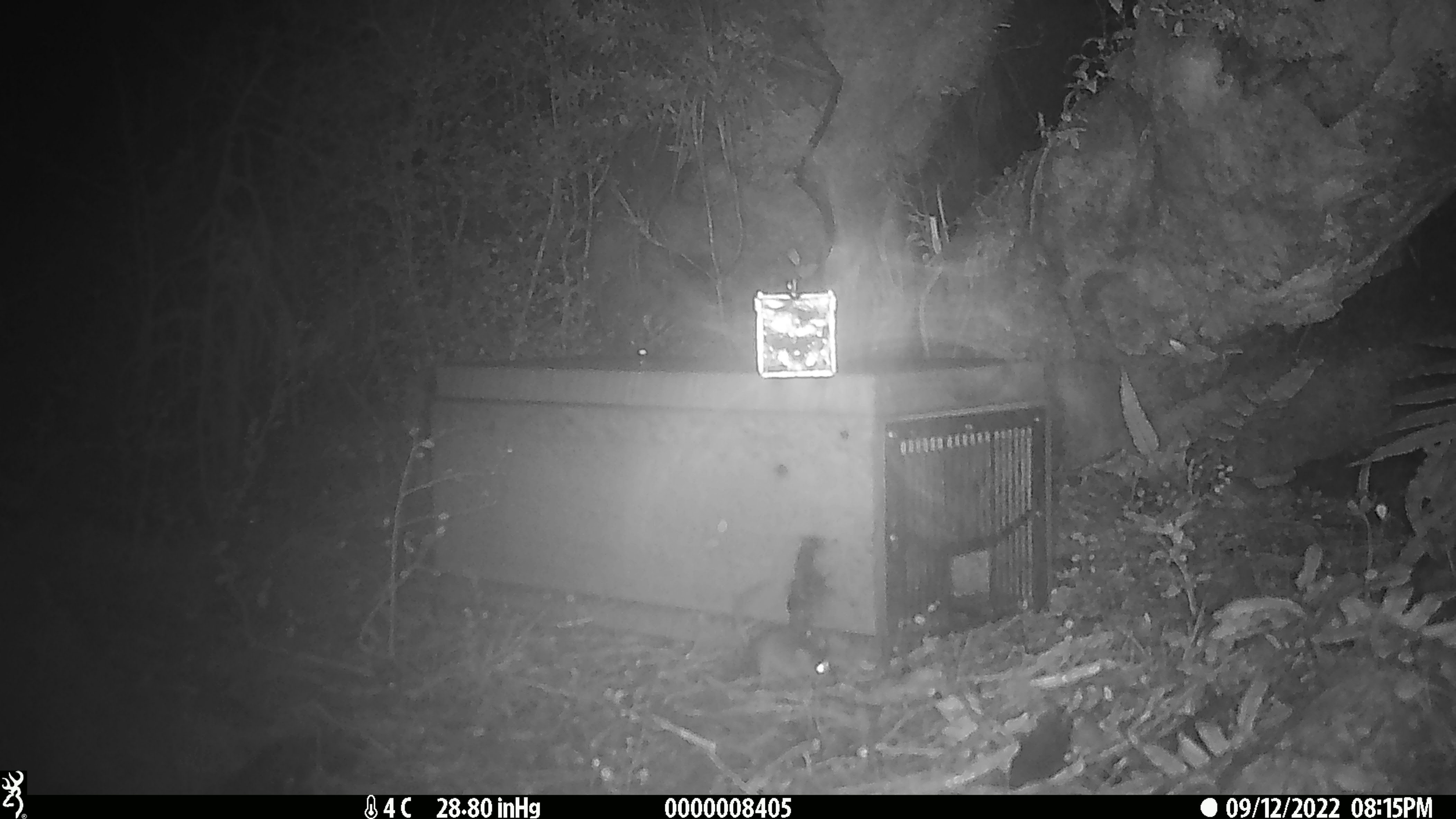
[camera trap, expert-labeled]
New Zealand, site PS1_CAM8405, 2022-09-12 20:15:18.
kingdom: Animalia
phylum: Chordata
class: Mammalia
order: Rodentia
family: Muridae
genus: Mus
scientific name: Mus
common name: mouse